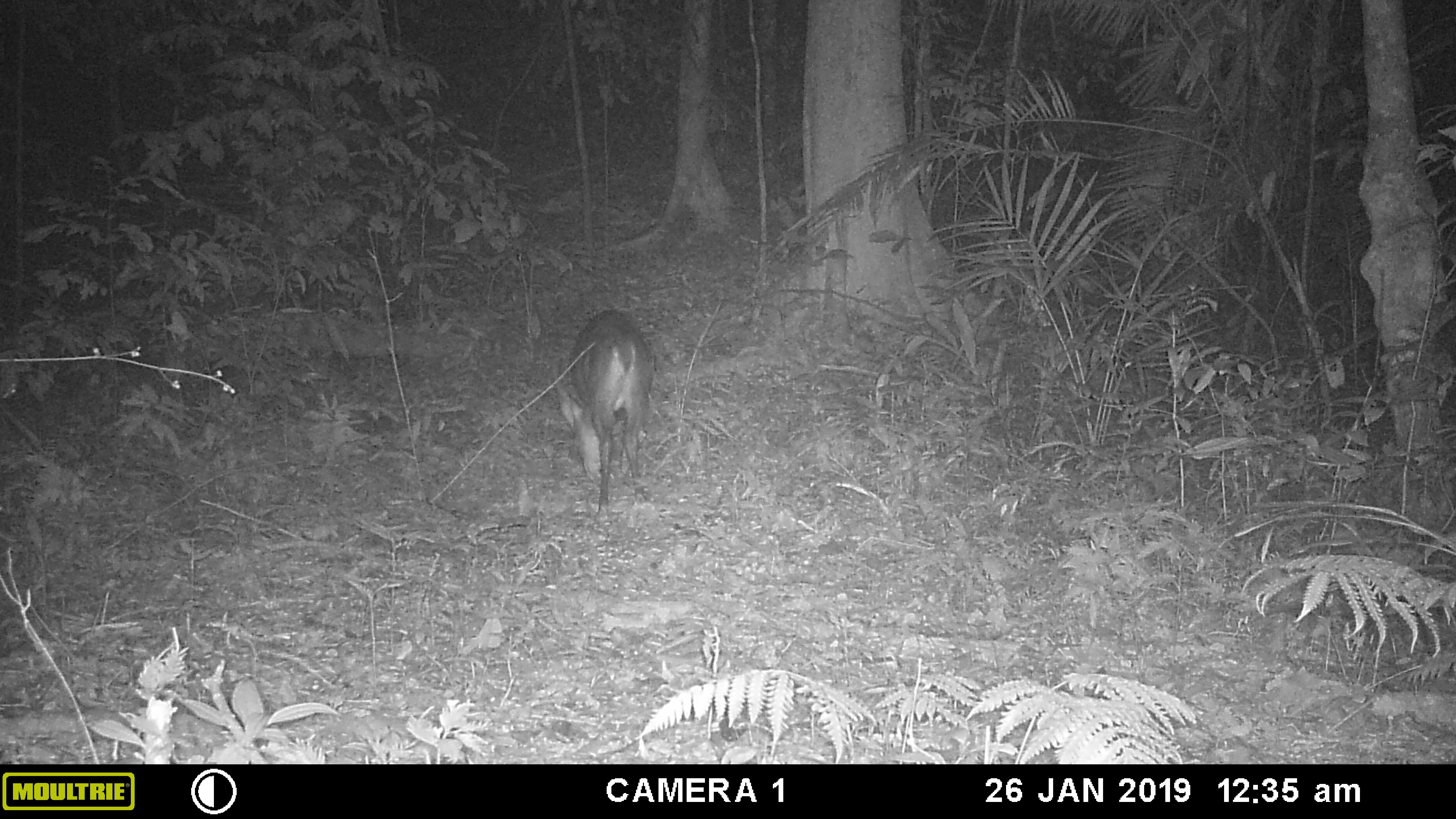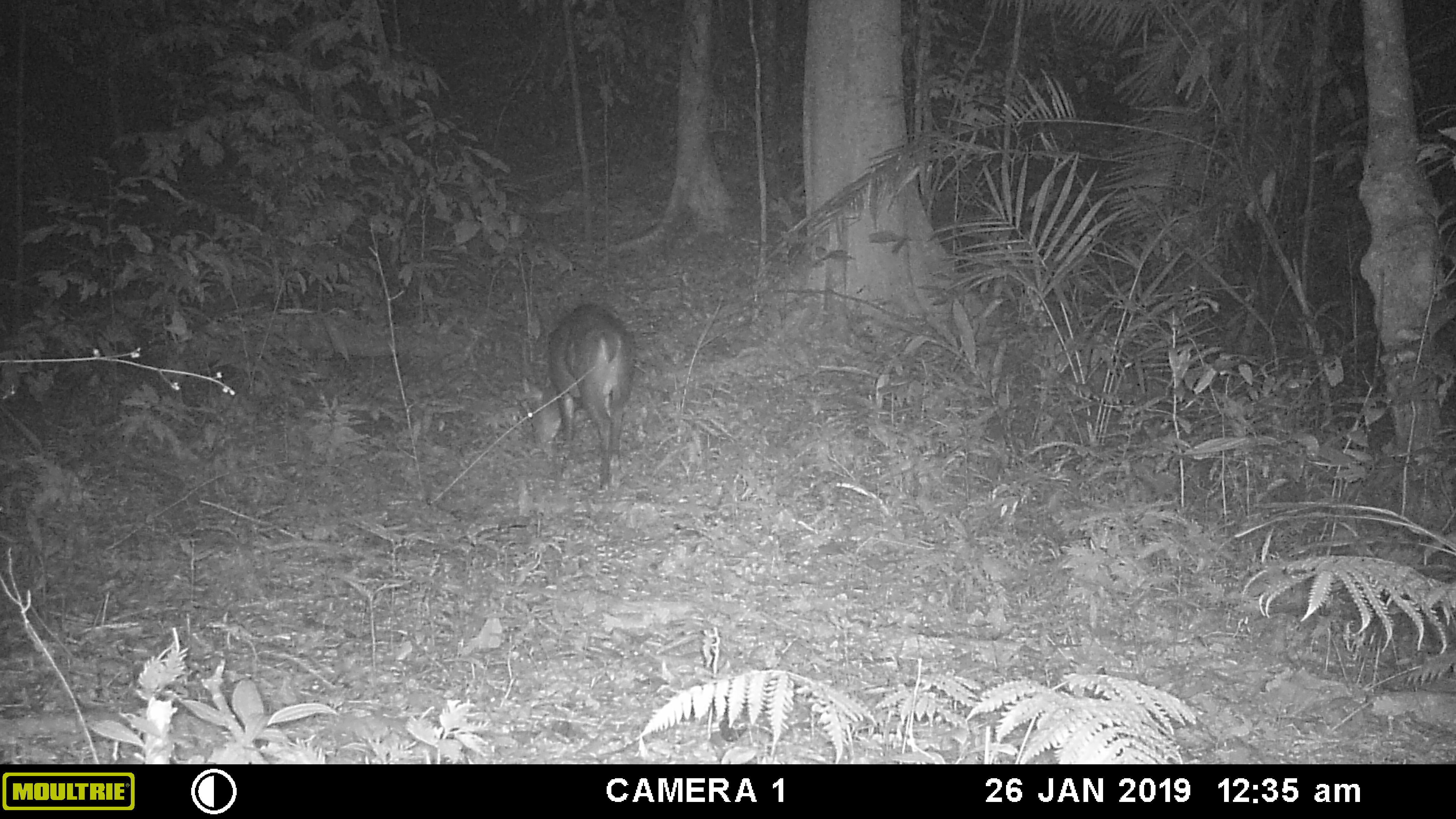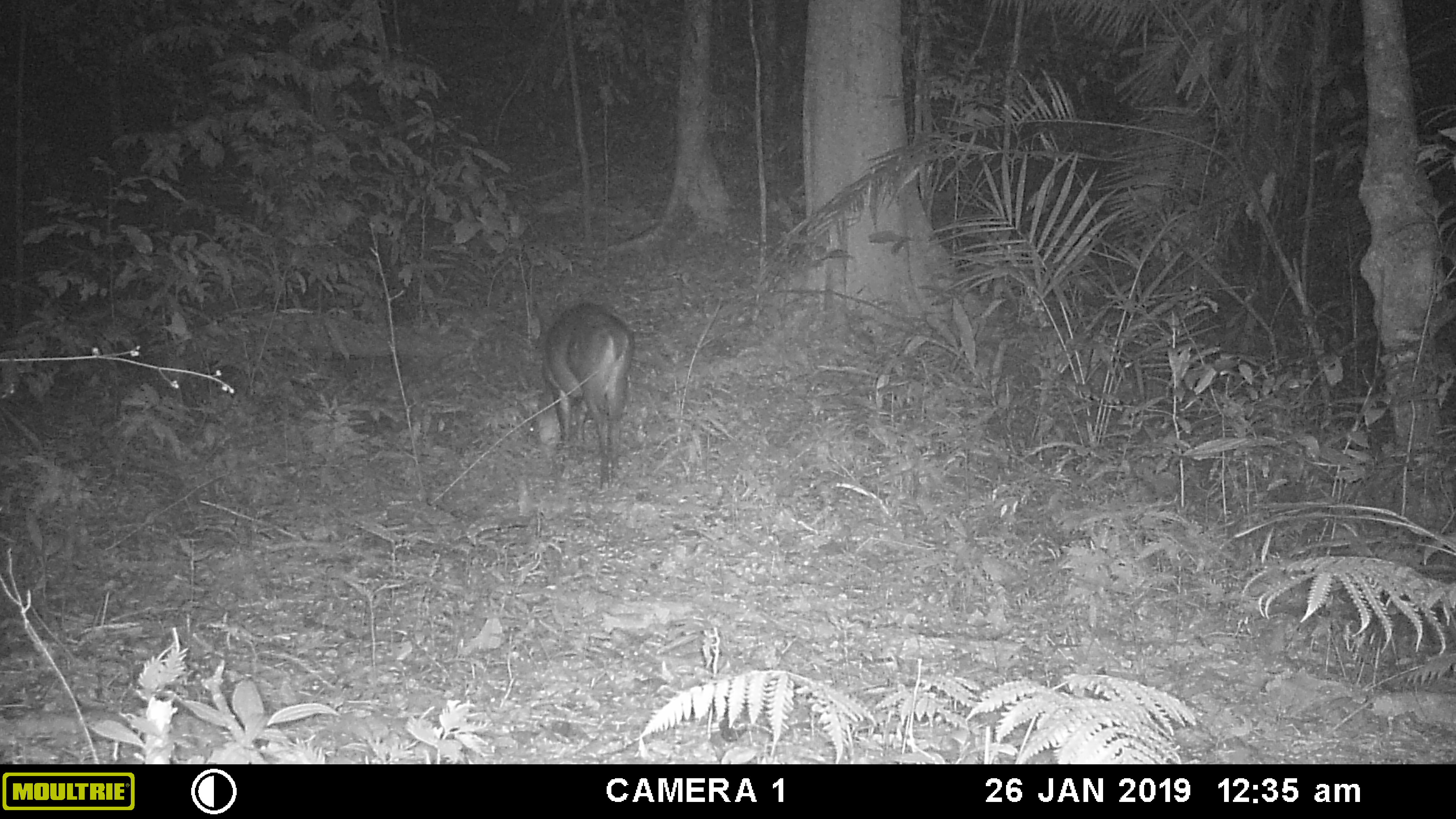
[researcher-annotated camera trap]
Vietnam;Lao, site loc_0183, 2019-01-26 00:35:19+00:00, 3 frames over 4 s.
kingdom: Animalia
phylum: Chordata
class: Mammalia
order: Artiodactyla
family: Cervidae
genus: Muntiacus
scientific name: Muntiacus vuquangensis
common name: large-antlered muntjac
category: large antlered muntjac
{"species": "large antlered muntjac (large-antlered muntjac) (Muntiacus vuquangensis)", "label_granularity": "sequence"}